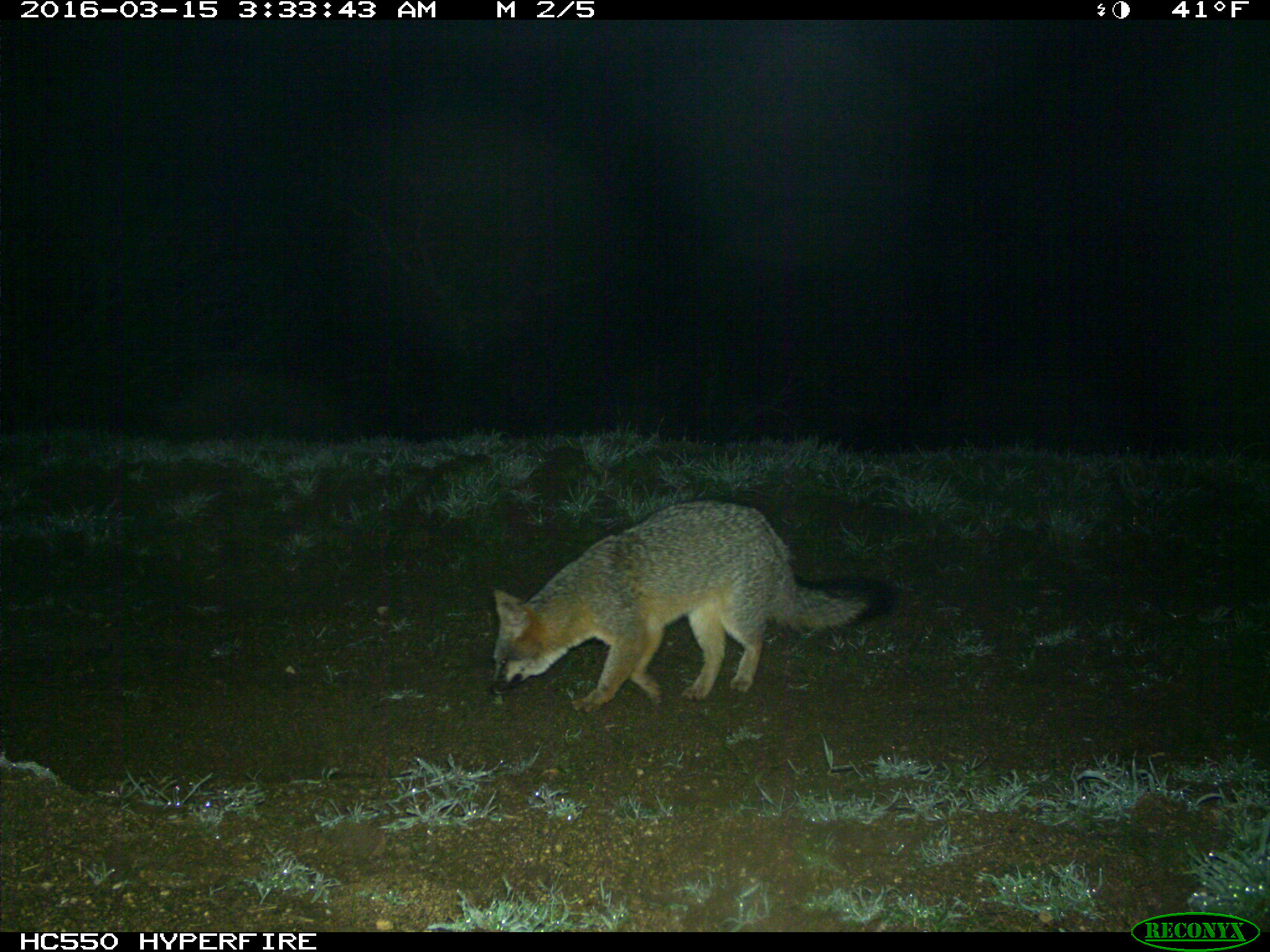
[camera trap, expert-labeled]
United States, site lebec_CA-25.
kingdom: Animalia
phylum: Chordata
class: Mammalia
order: Carnivora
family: Canidae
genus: Urocyon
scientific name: Urocyon cinereoargenteus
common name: gray fox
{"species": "Urocyon cinereoargenteus (gray fox)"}